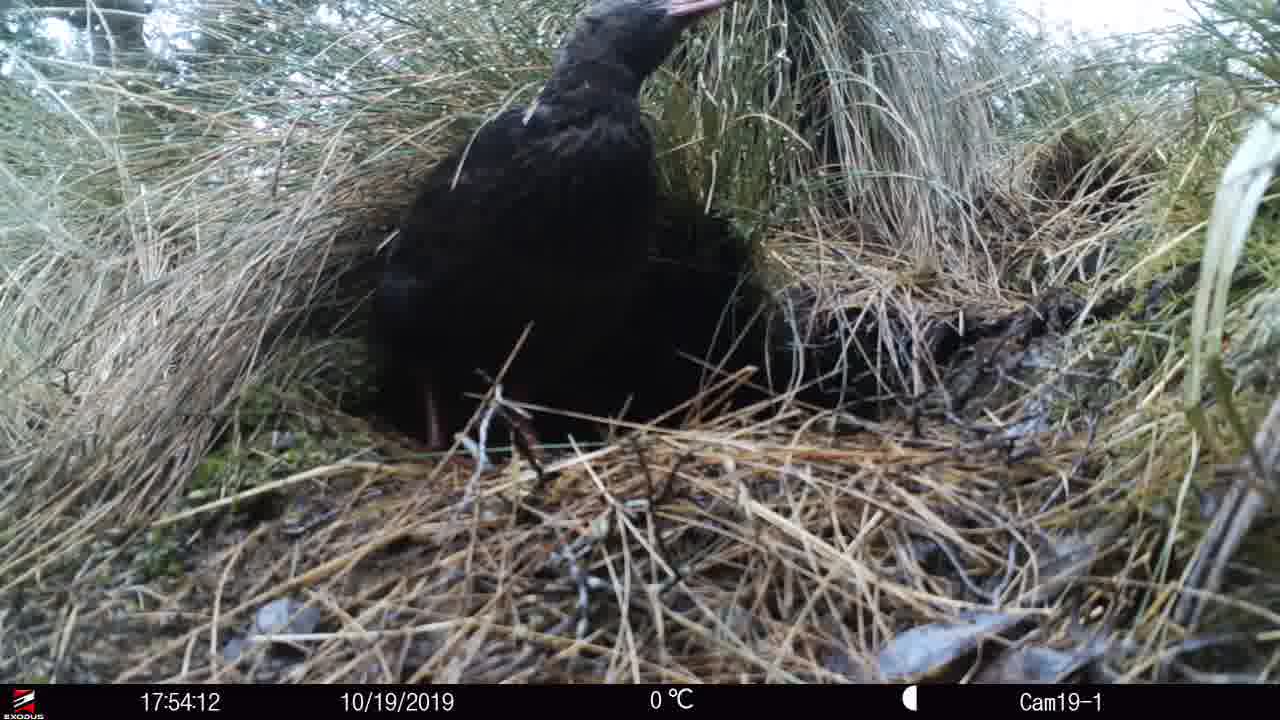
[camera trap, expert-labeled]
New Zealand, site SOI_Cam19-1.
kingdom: Animalia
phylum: Chordata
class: Aves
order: Gruiformes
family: Rallidae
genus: Gallirallus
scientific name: Gallirallus australis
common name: weka